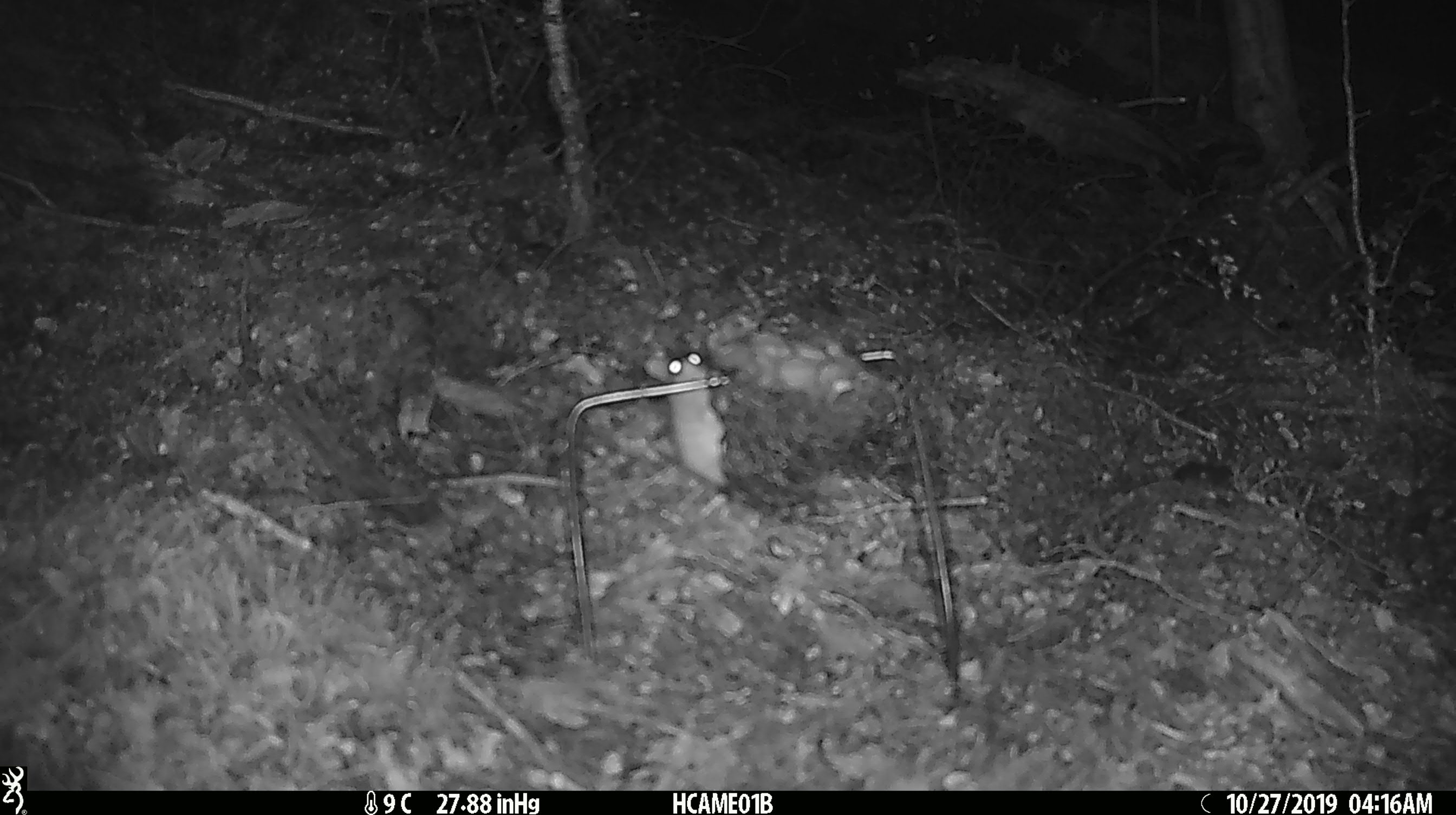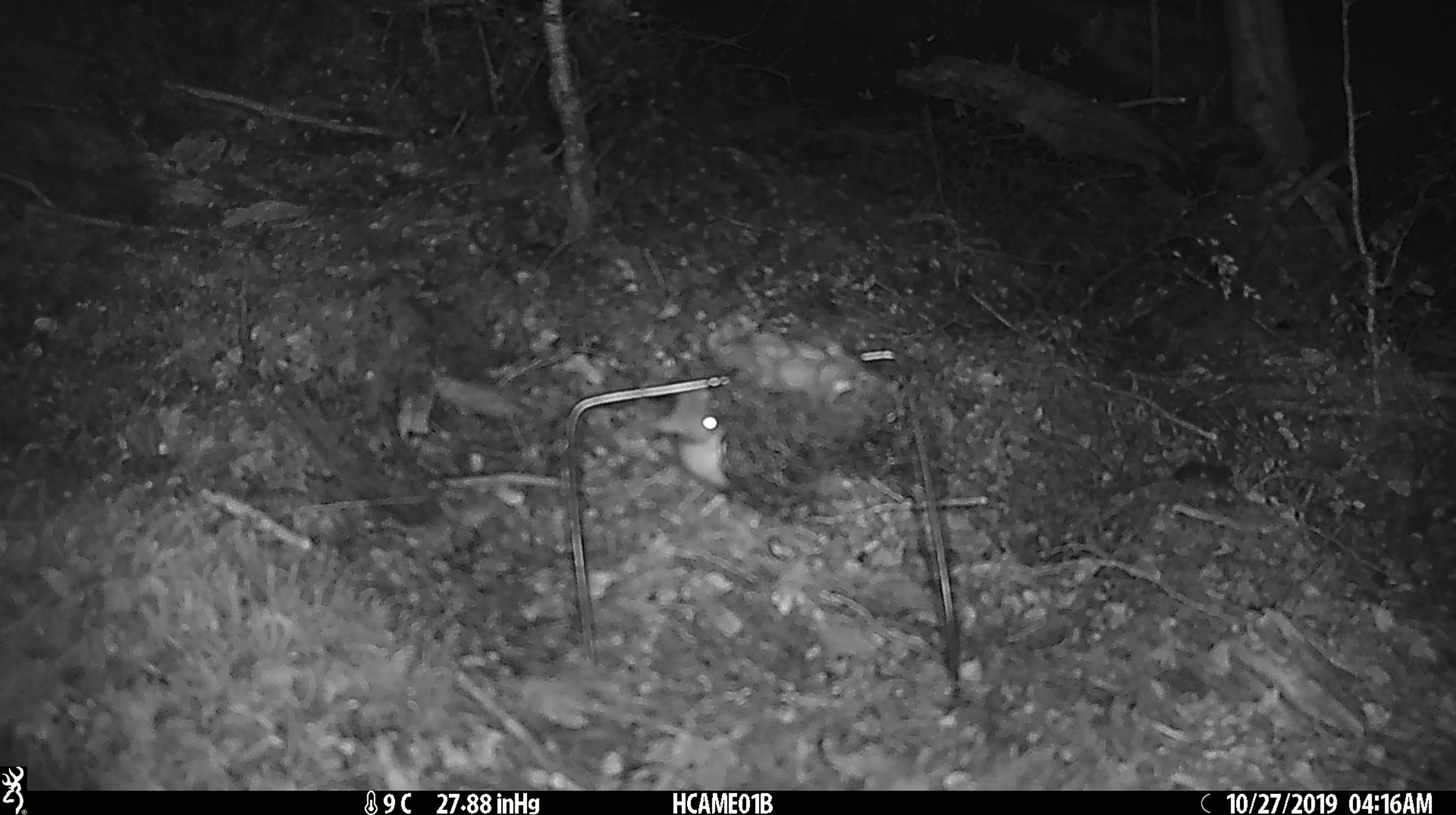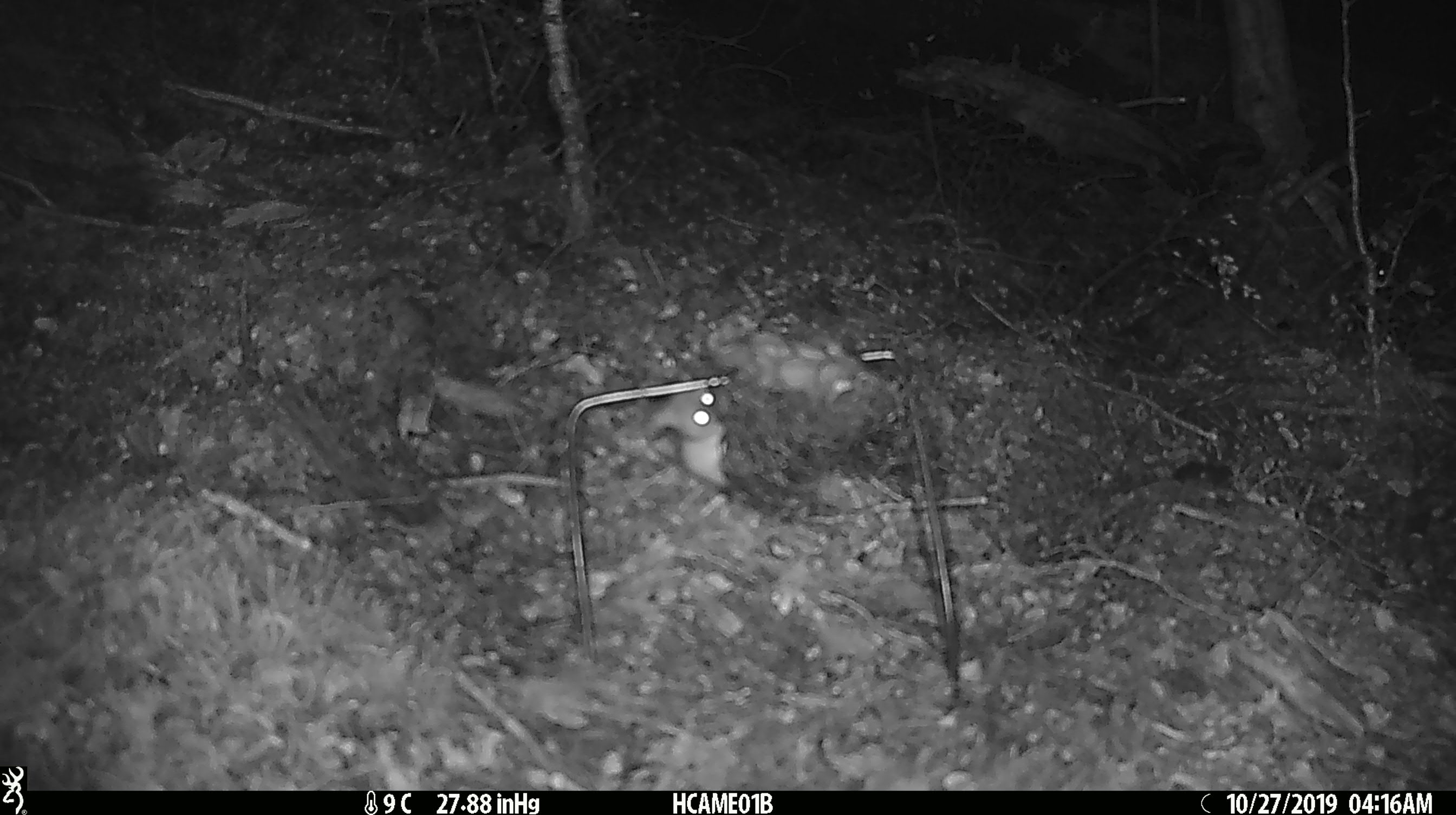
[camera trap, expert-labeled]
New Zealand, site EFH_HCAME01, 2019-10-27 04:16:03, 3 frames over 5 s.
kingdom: Animalia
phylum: Chordata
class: Mammalia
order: Rodentia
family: Muridae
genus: Mus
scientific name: Mus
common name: mouse